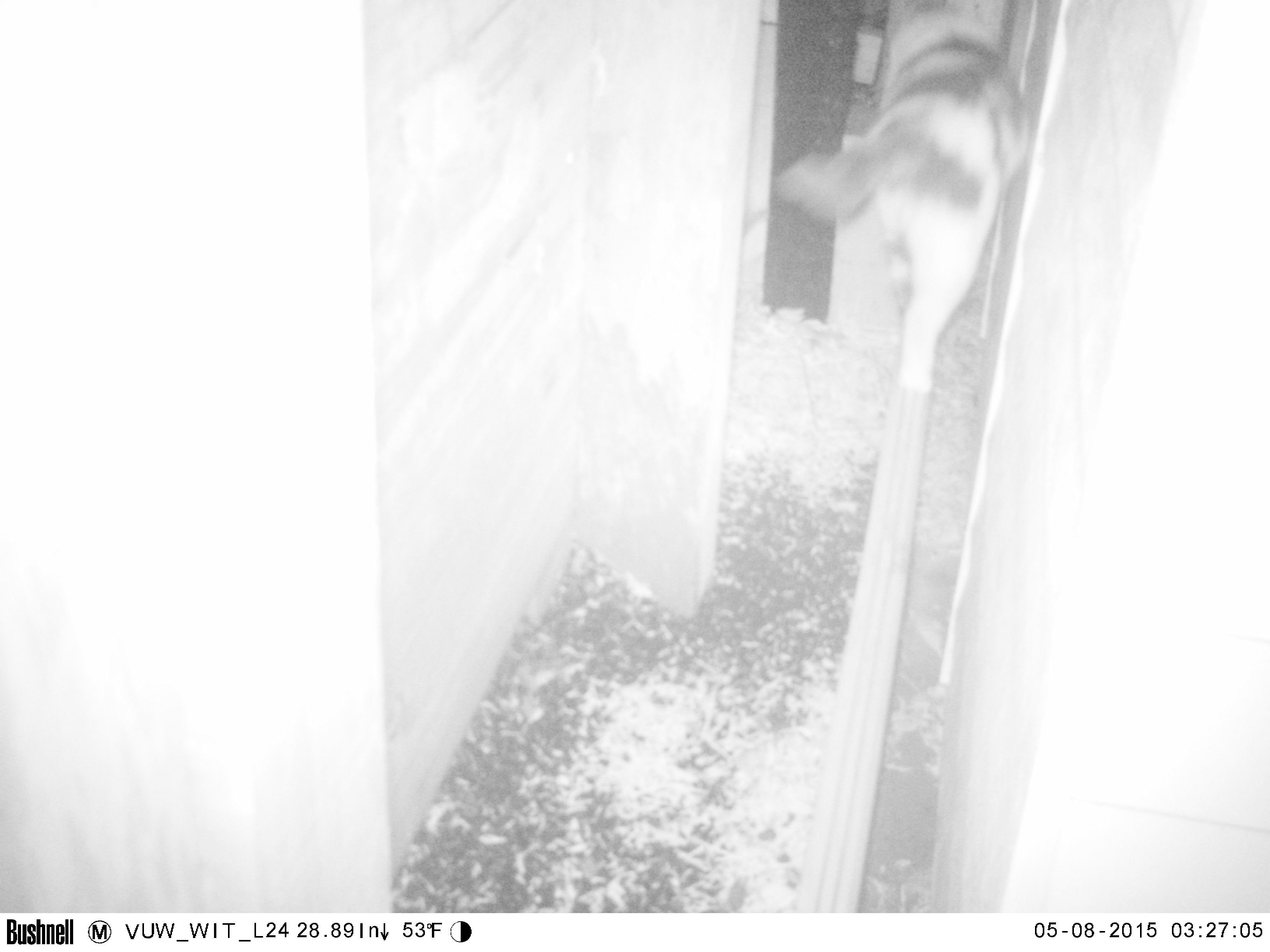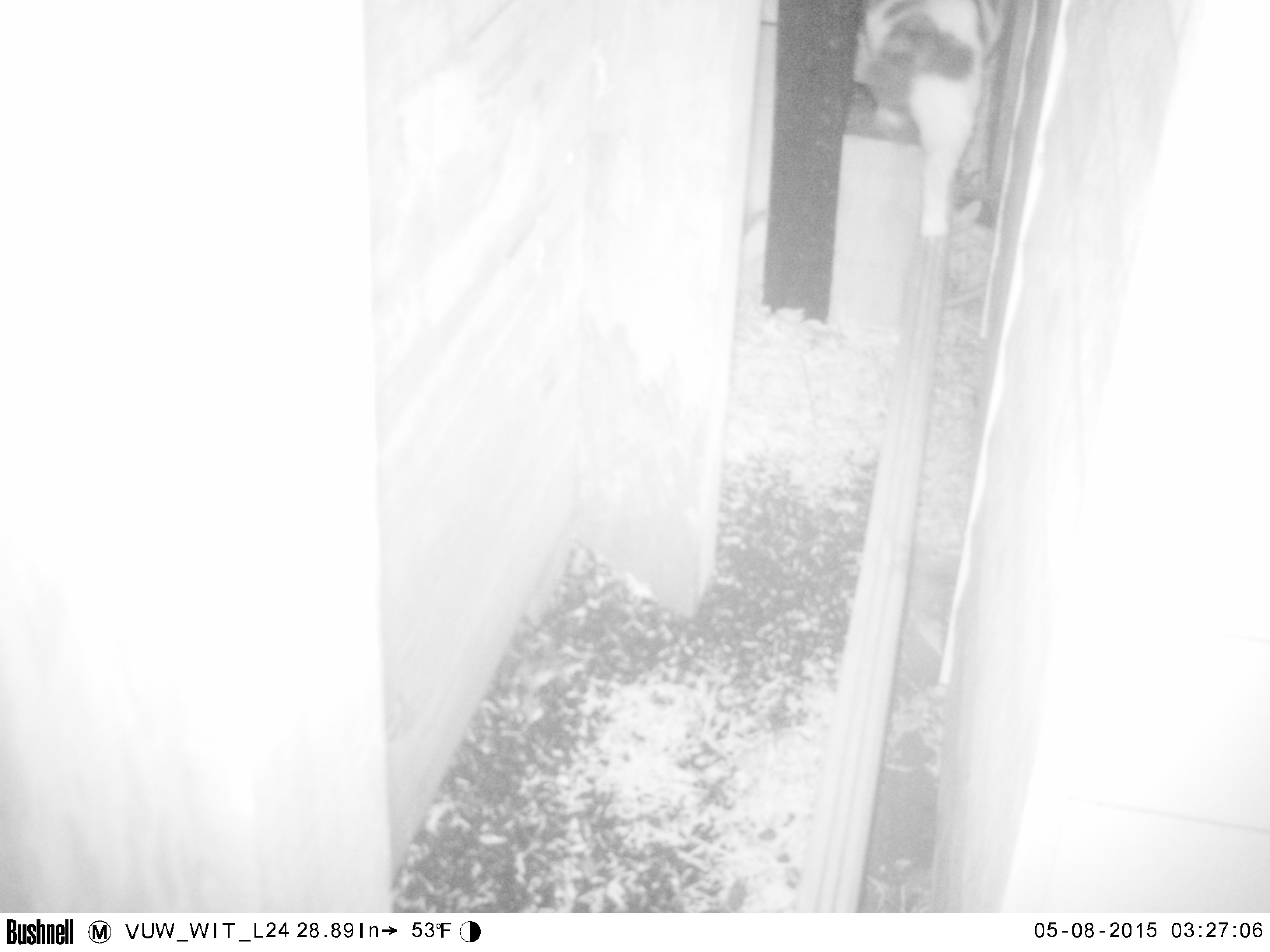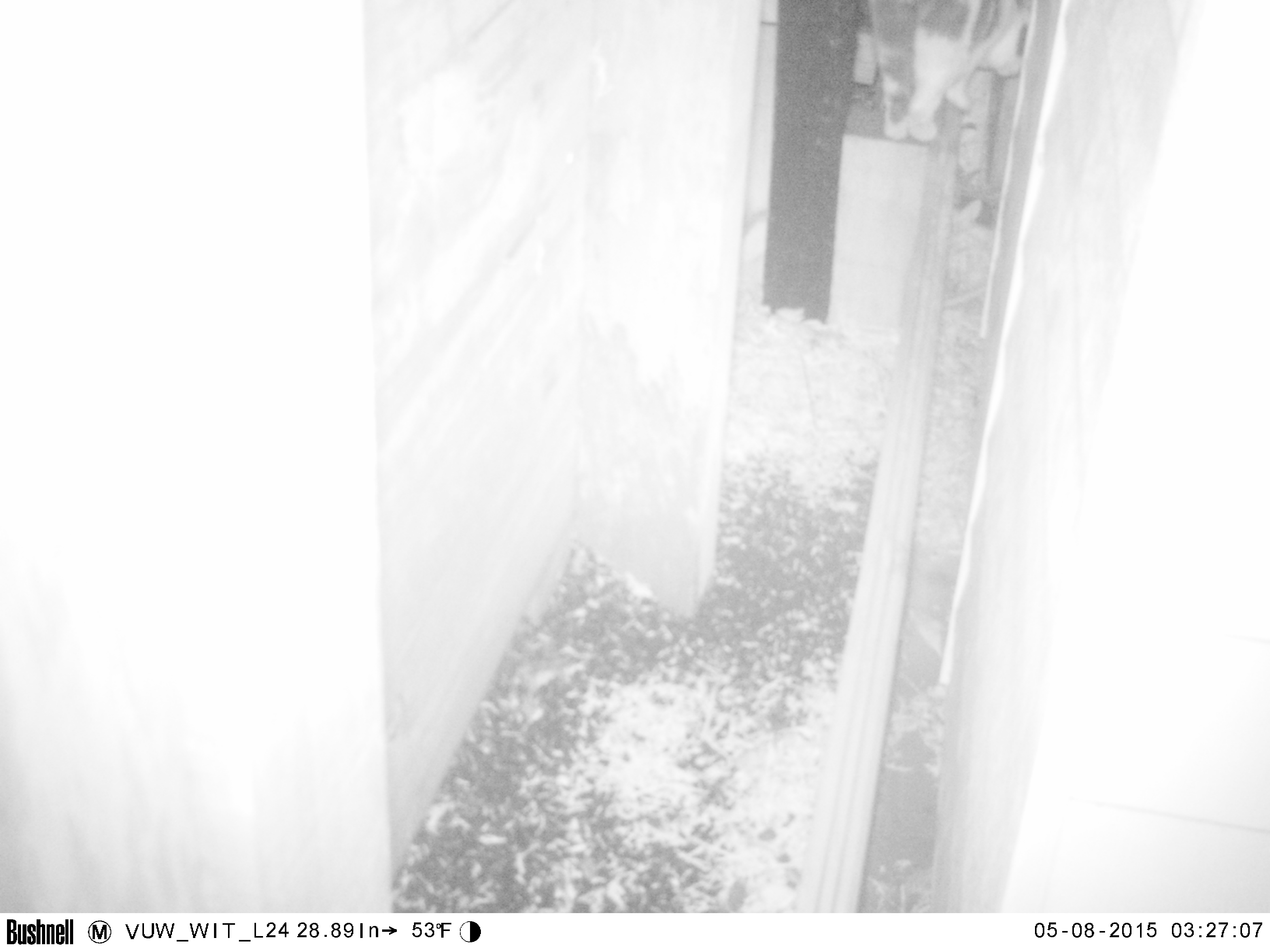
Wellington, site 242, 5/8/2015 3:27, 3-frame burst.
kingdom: Animalia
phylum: Chordata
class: Mammalia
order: Carnivora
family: Felidae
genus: Felis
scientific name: Felis catus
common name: cat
Cat (Felis catus).